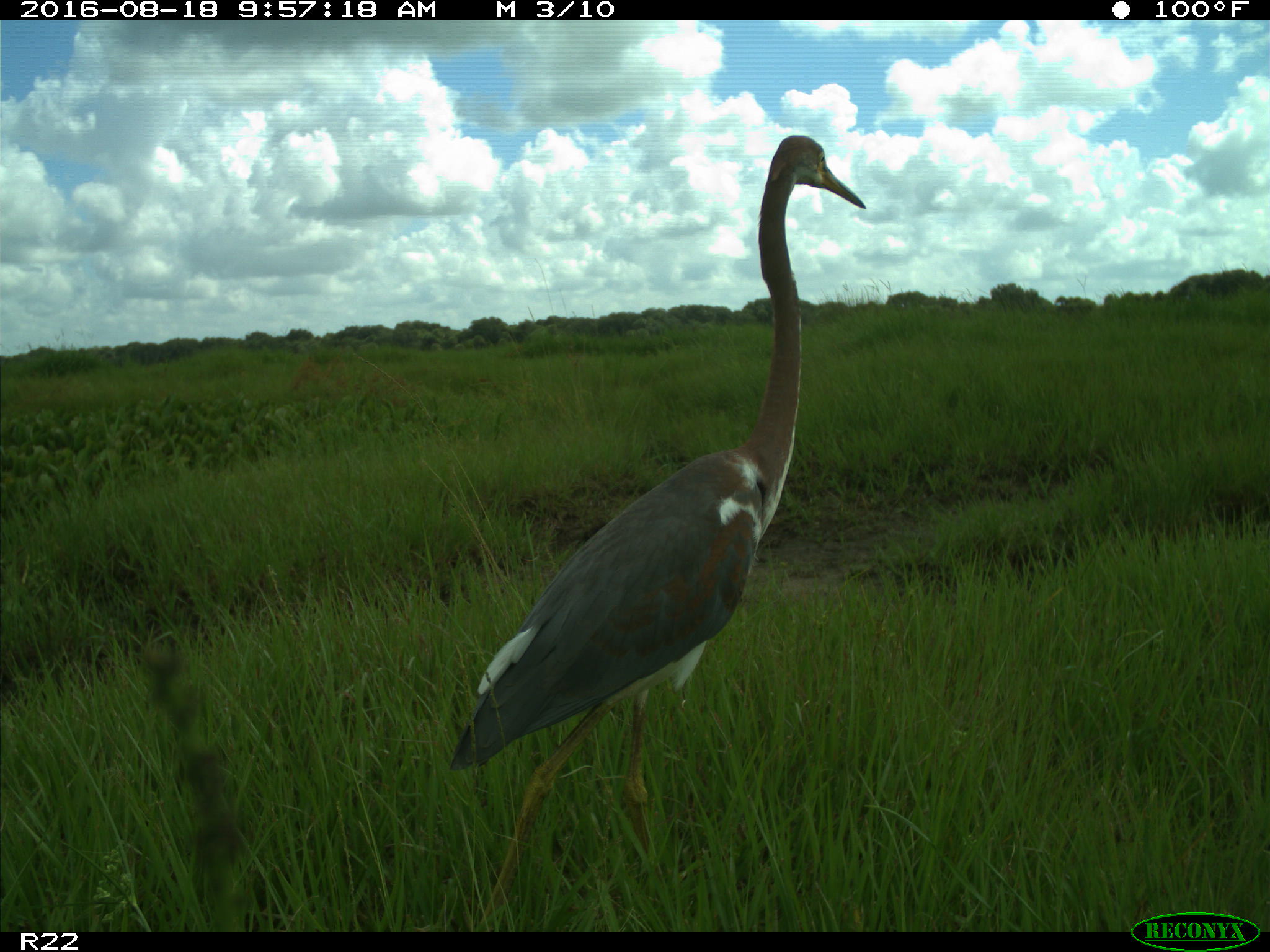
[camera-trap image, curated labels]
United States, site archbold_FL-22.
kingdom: Animalia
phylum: Chordata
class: Aves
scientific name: Aves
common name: birds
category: unidentified bird